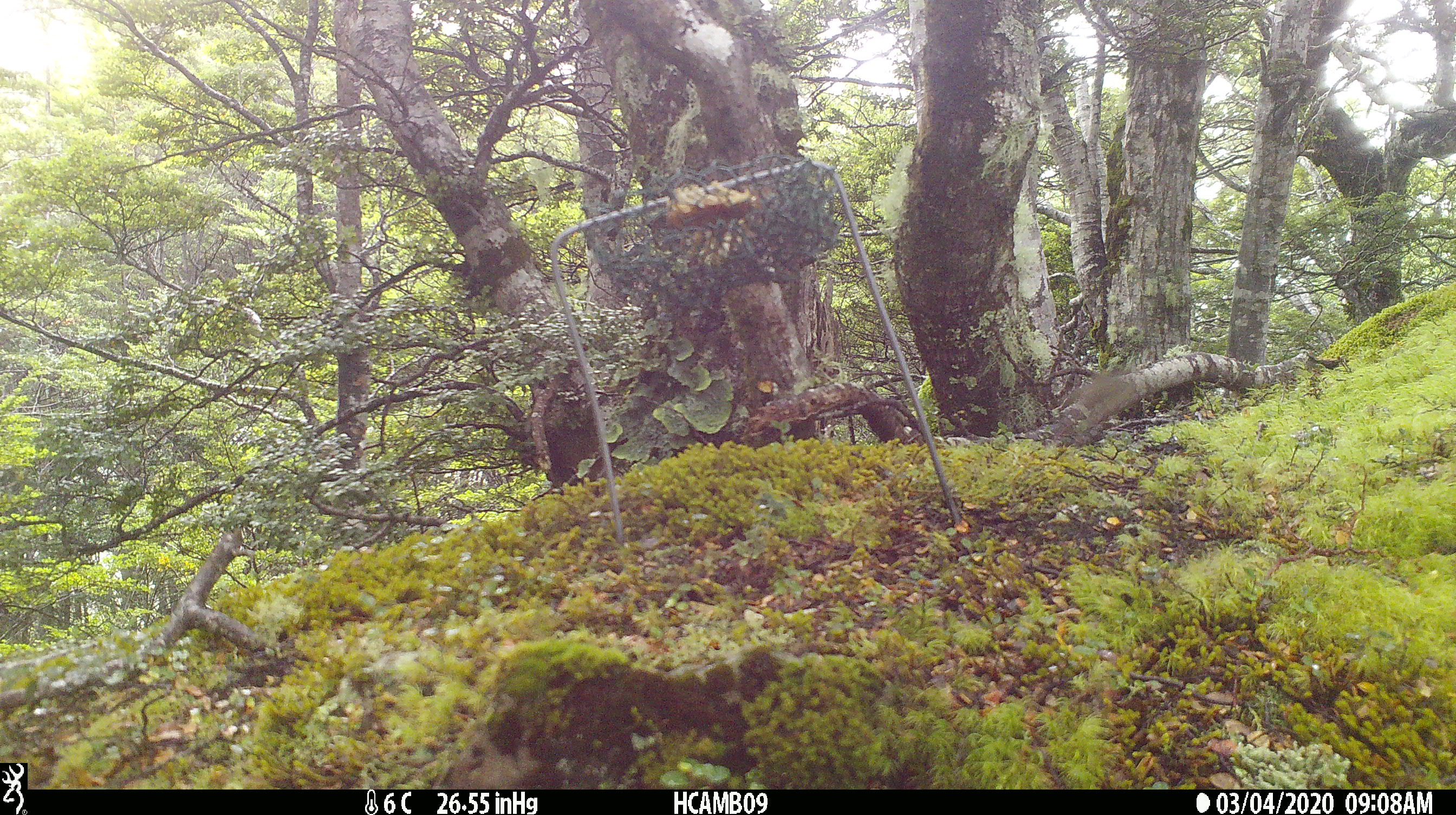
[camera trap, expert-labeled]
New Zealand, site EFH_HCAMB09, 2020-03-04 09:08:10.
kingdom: Animalia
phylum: Chordata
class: Mammalia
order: Rodentia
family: Muridae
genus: Mus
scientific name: Mus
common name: mouse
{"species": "mouse (Mus)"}